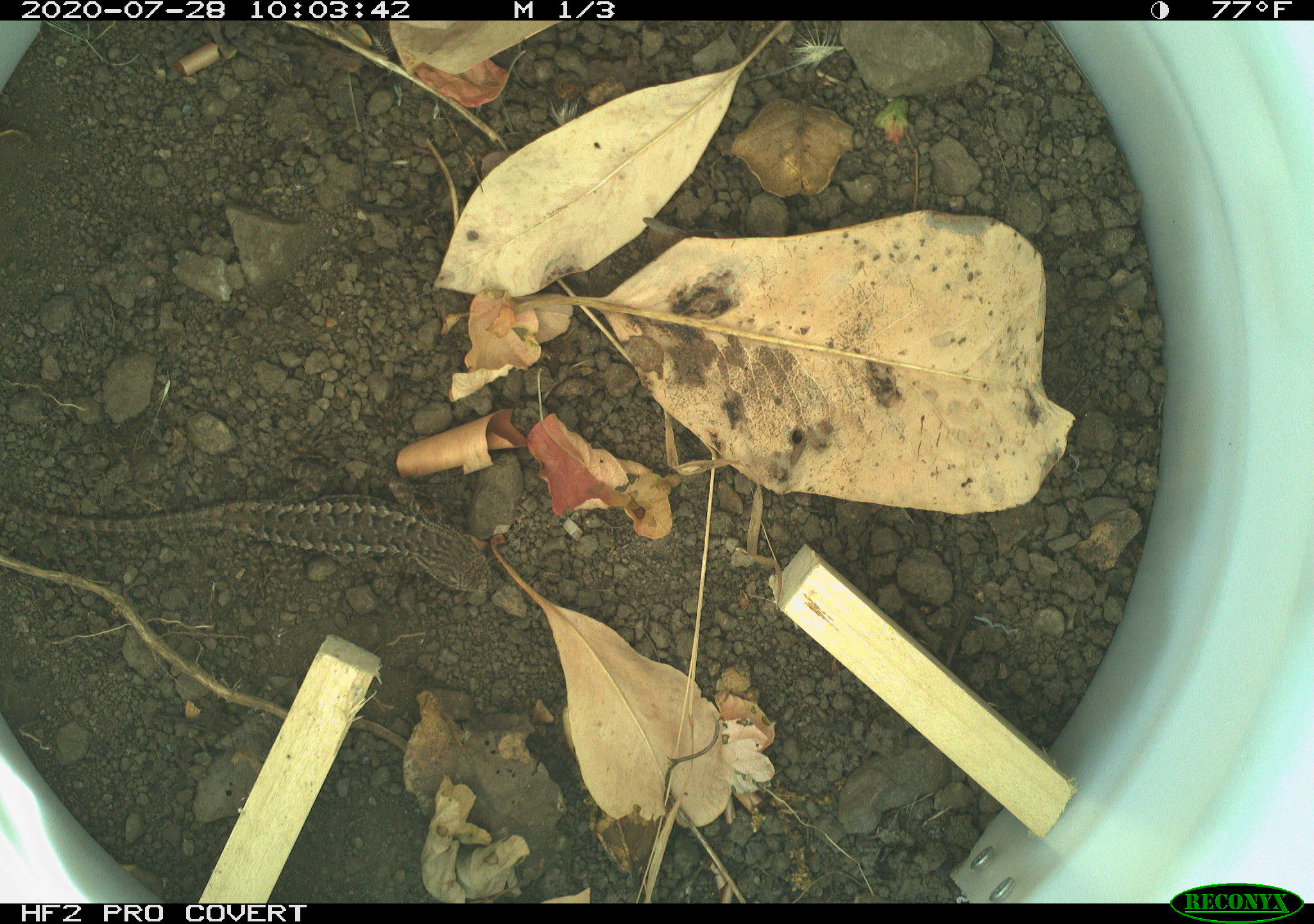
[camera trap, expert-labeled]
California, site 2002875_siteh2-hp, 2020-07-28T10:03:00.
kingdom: Animalia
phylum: Chordata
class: Reptilia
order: Squamata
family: Phrynosomatidae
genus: Sceloporus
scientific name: Sceloporus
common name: spiny lizards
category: sceloporus species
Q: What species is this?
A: Sceloporus species (spiny lizards) (Sceloporus).